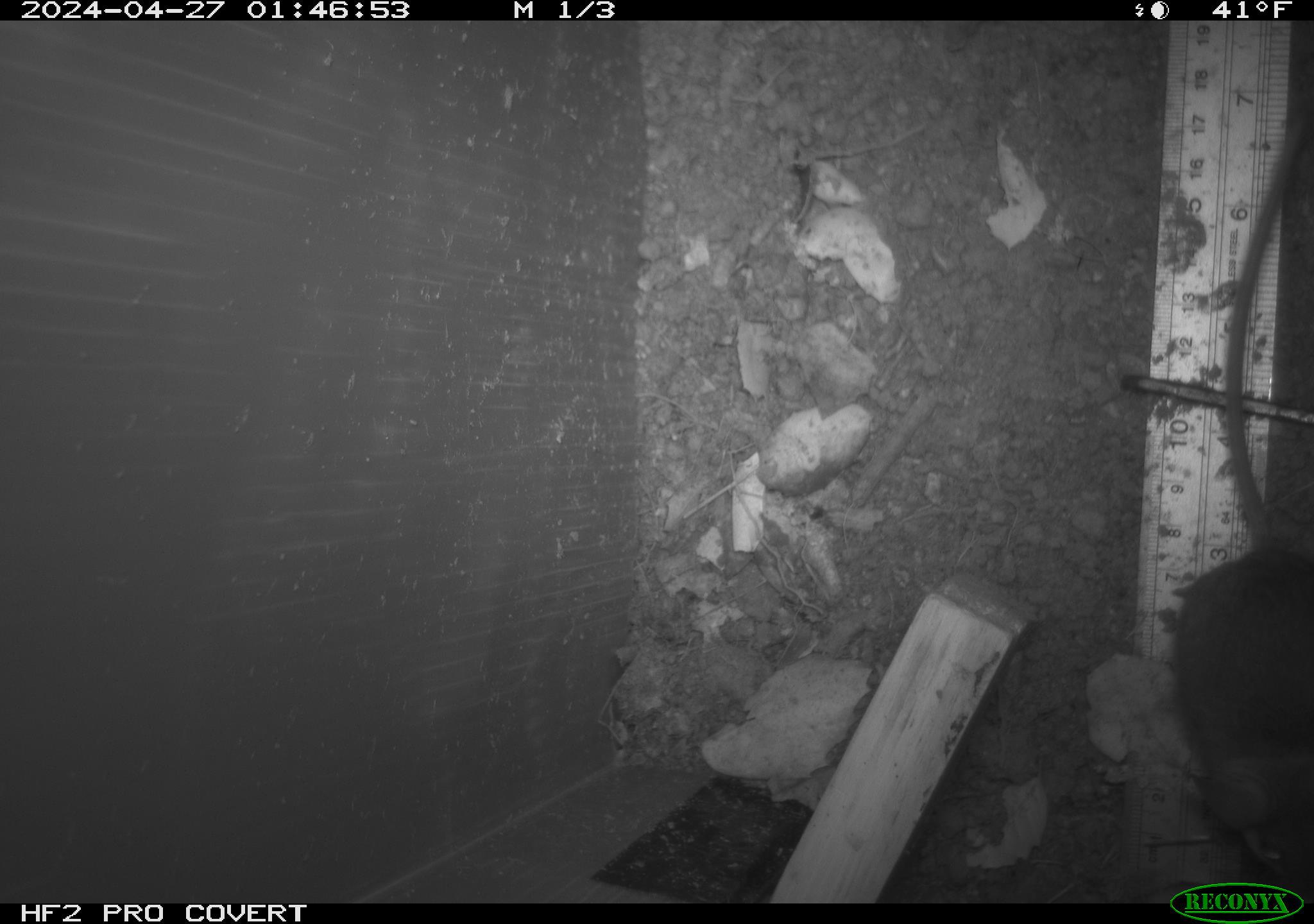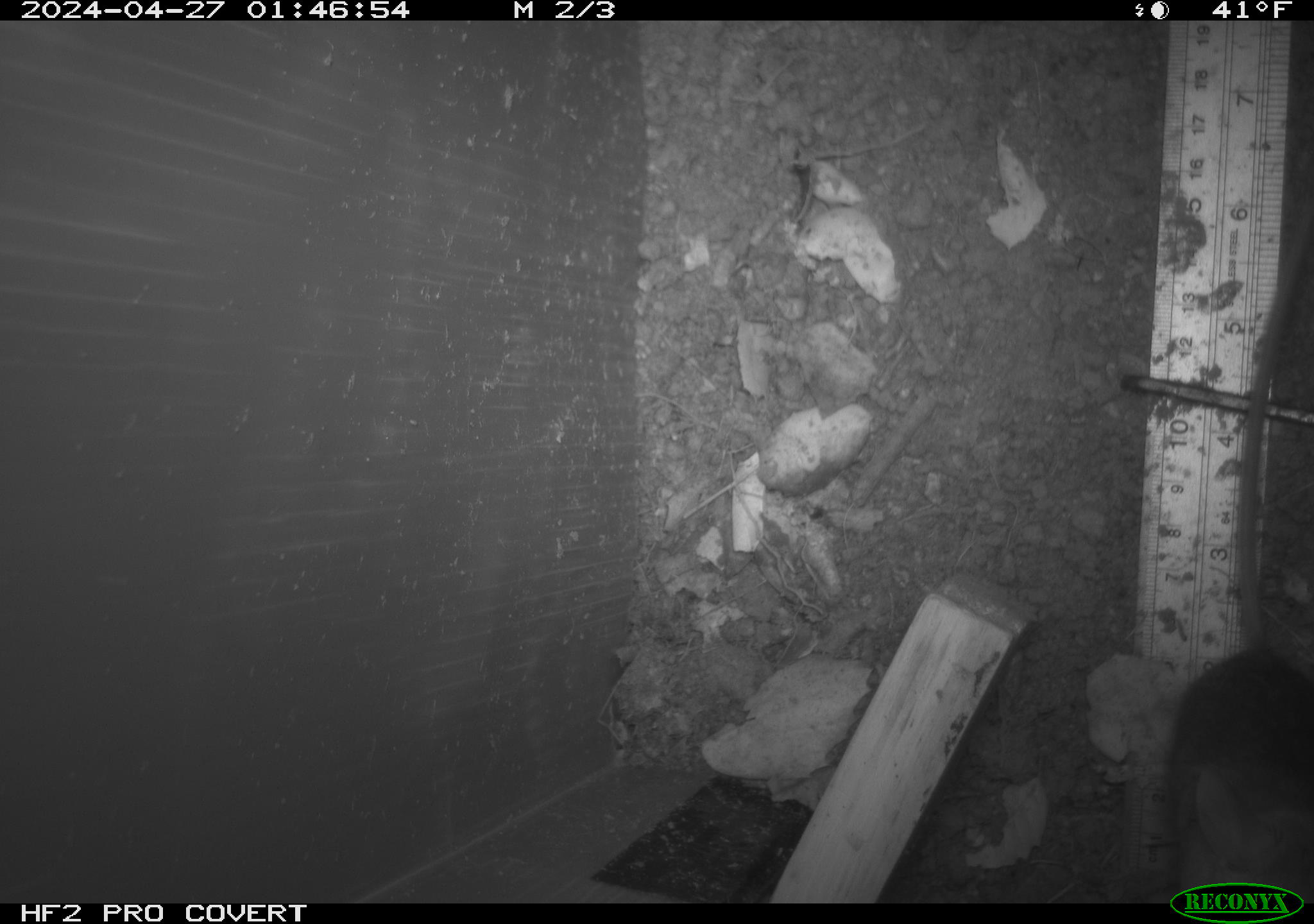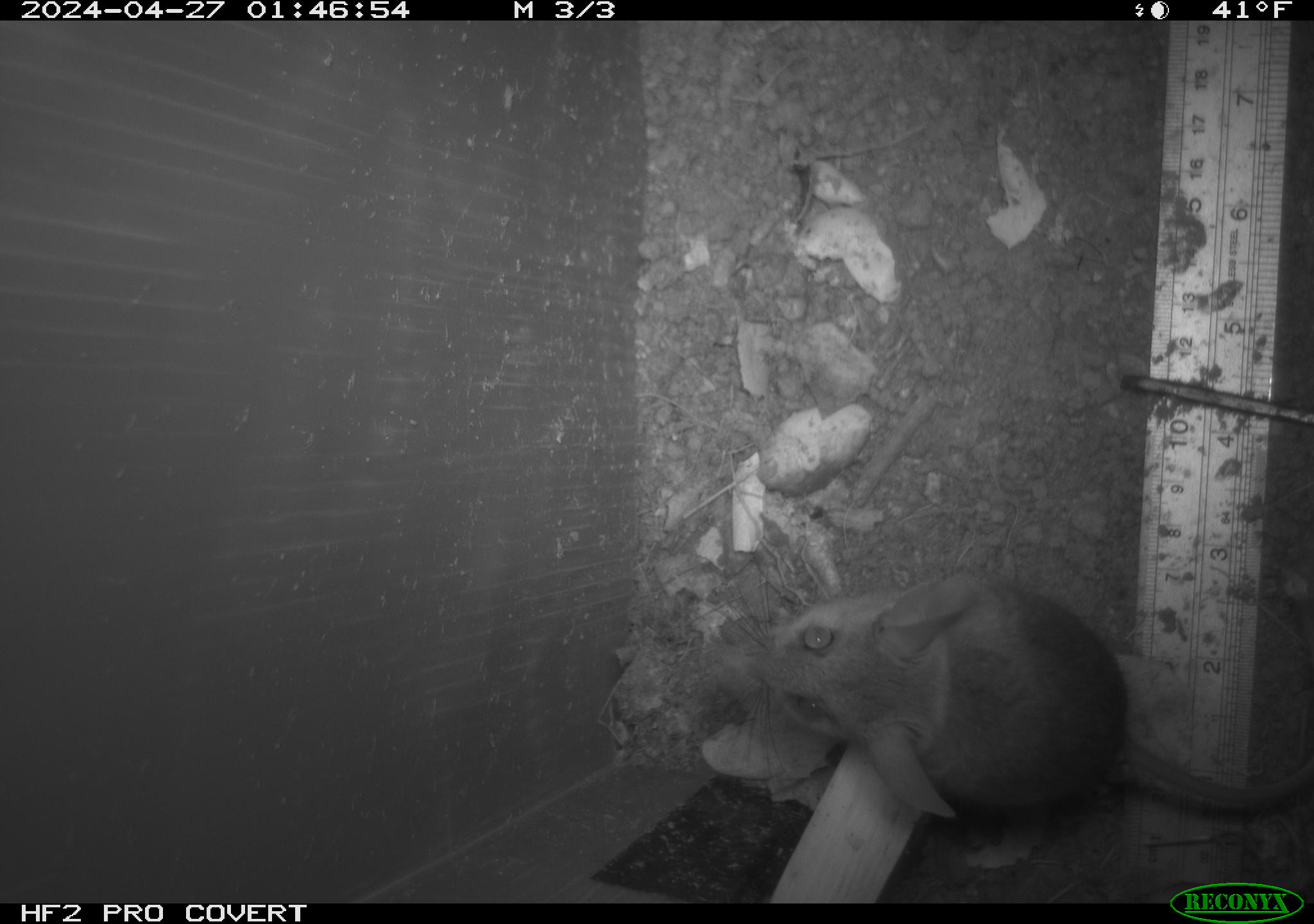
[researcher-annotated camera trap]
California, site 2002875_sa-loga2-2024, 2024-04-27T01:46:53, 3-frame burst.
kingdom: Animalia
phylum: Chordata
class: Mammalia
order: Rodentia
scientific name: Rodentia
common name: rodent